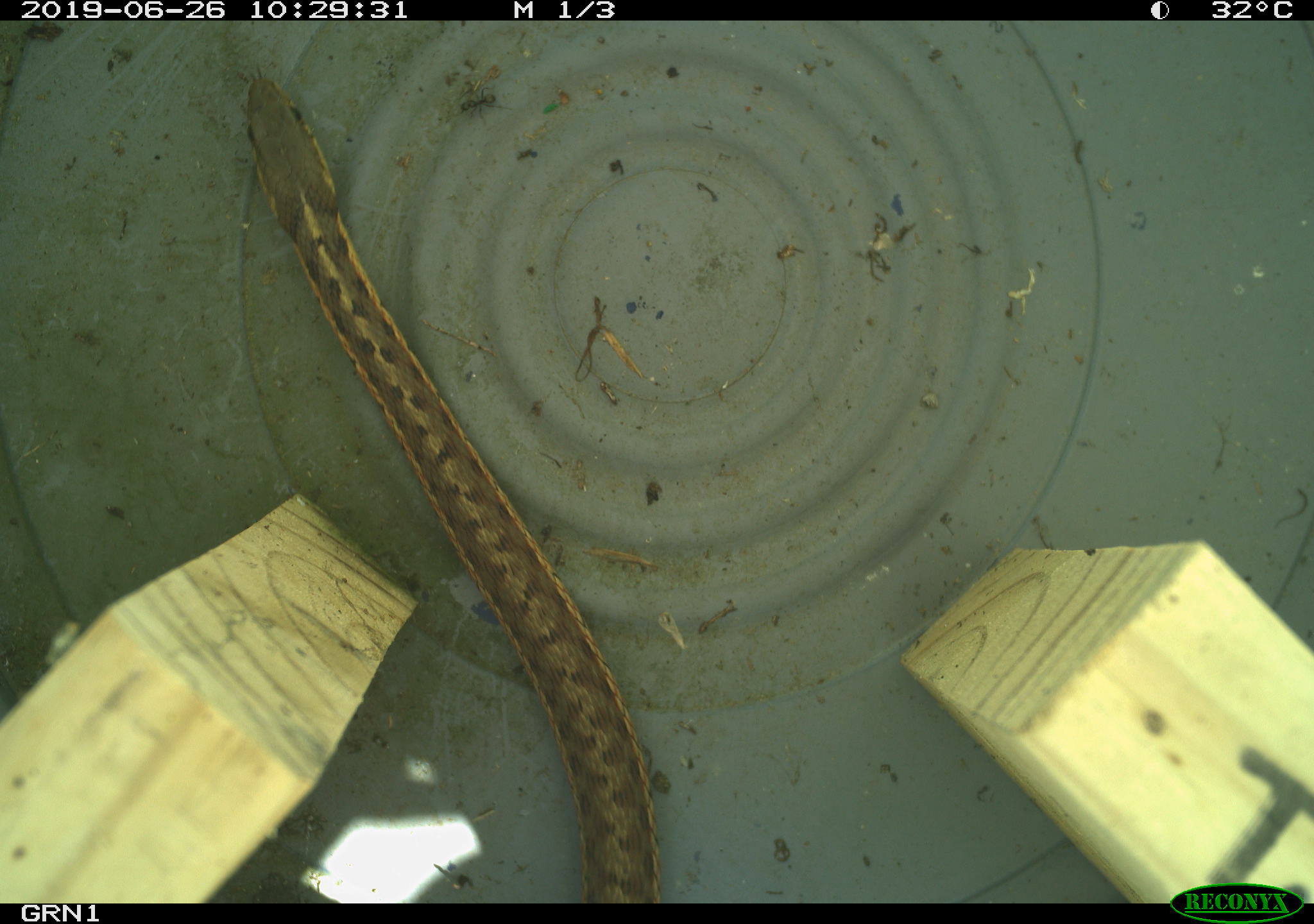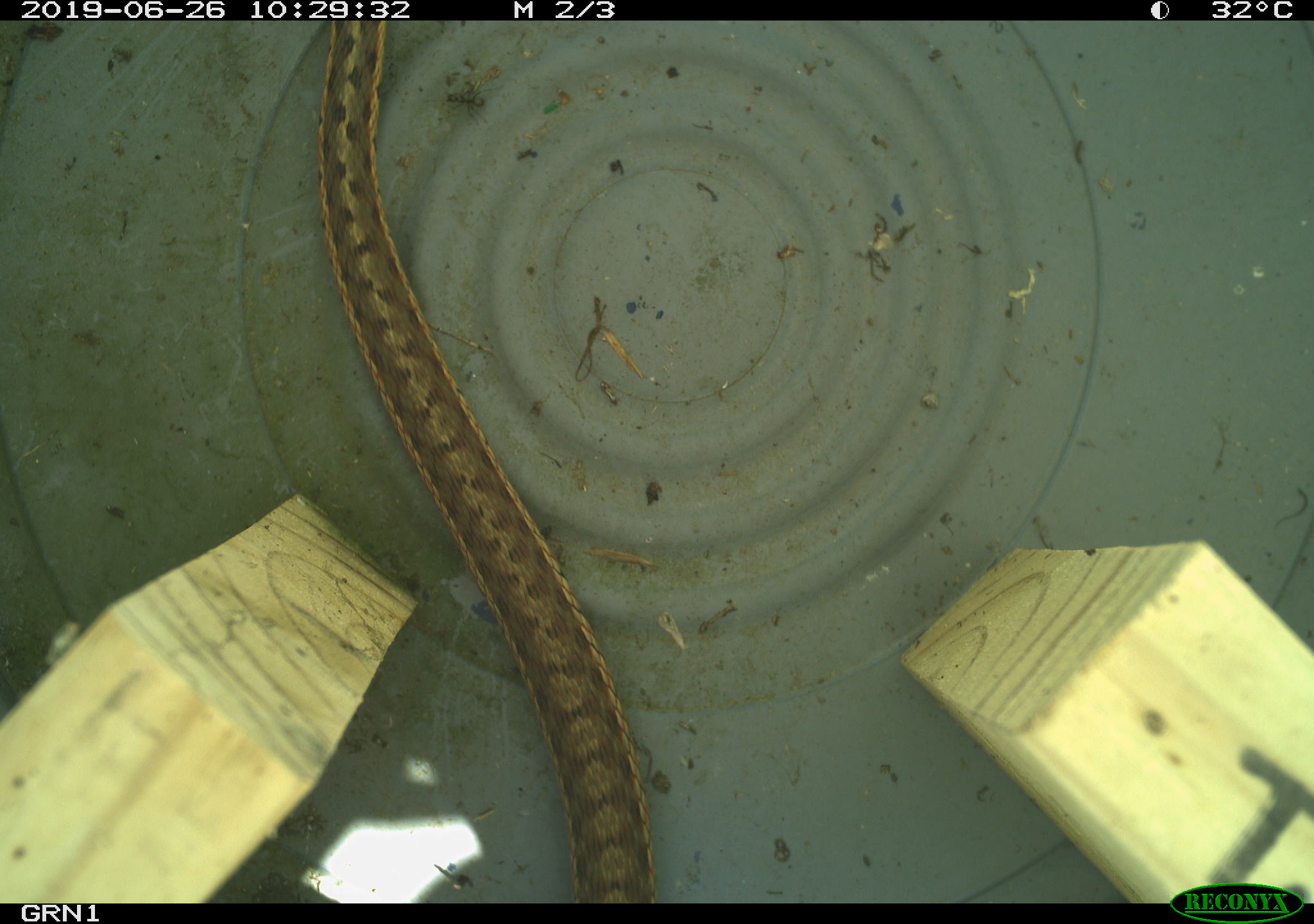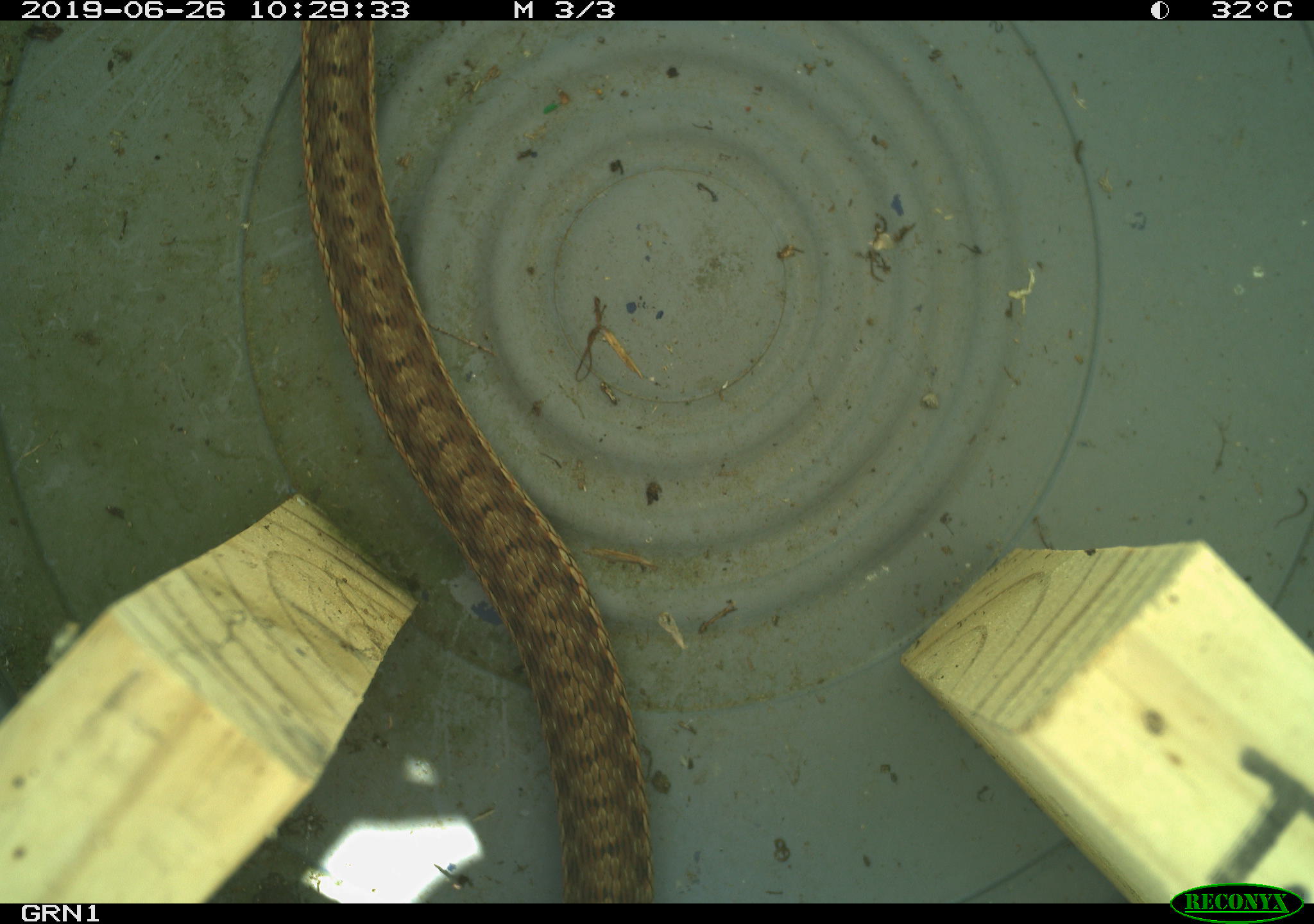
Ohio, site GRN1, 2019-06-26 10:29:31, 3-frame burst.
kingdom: Animalia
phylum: Chordata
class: Reptilia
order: Squamata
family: Colubridae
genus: Thamnophis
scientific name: Thamnophis sirtalis sirtalis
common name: eastern gartersnake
Eastern gartersnake (Thamnophis sirtalis sirtalis).